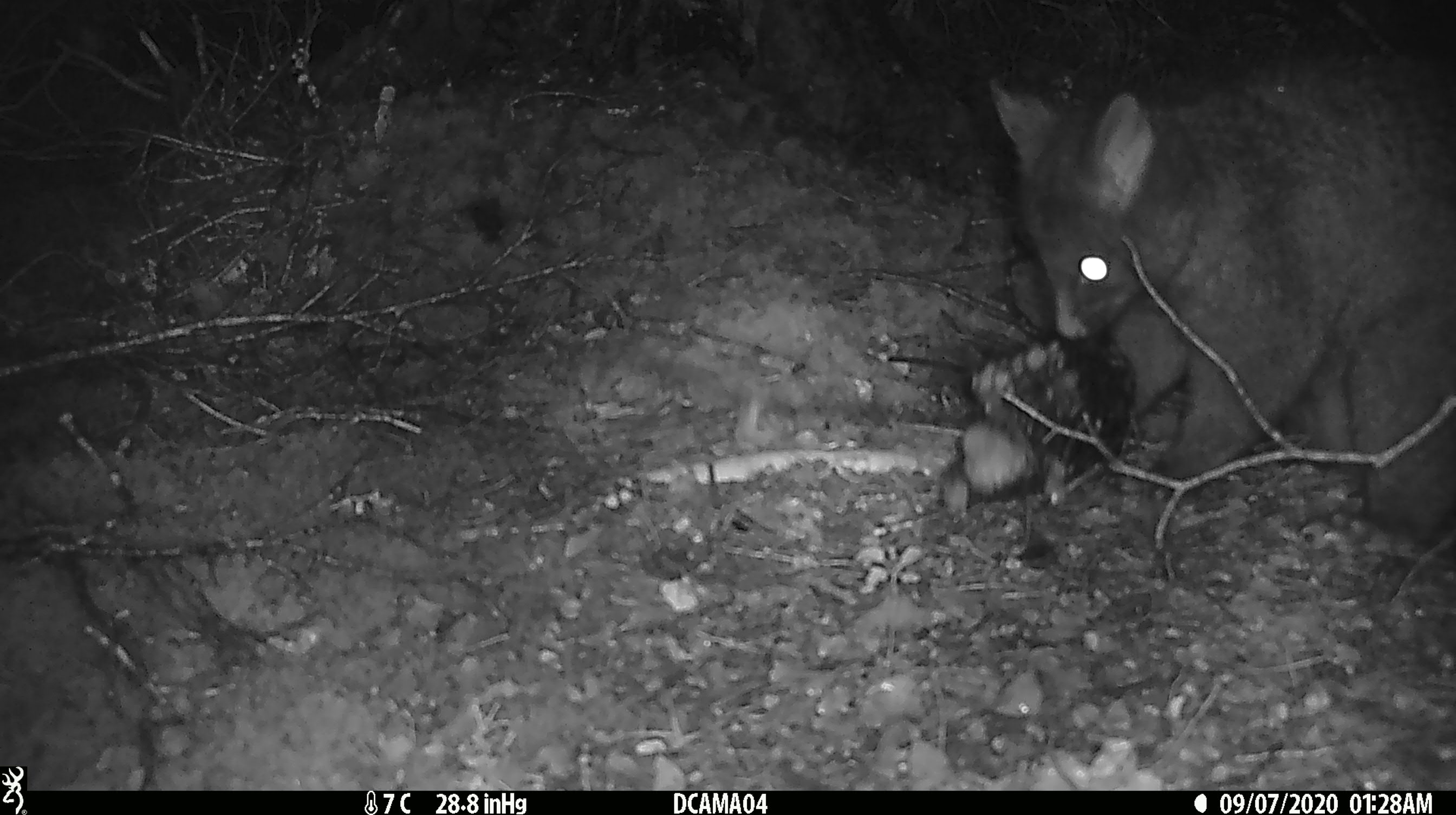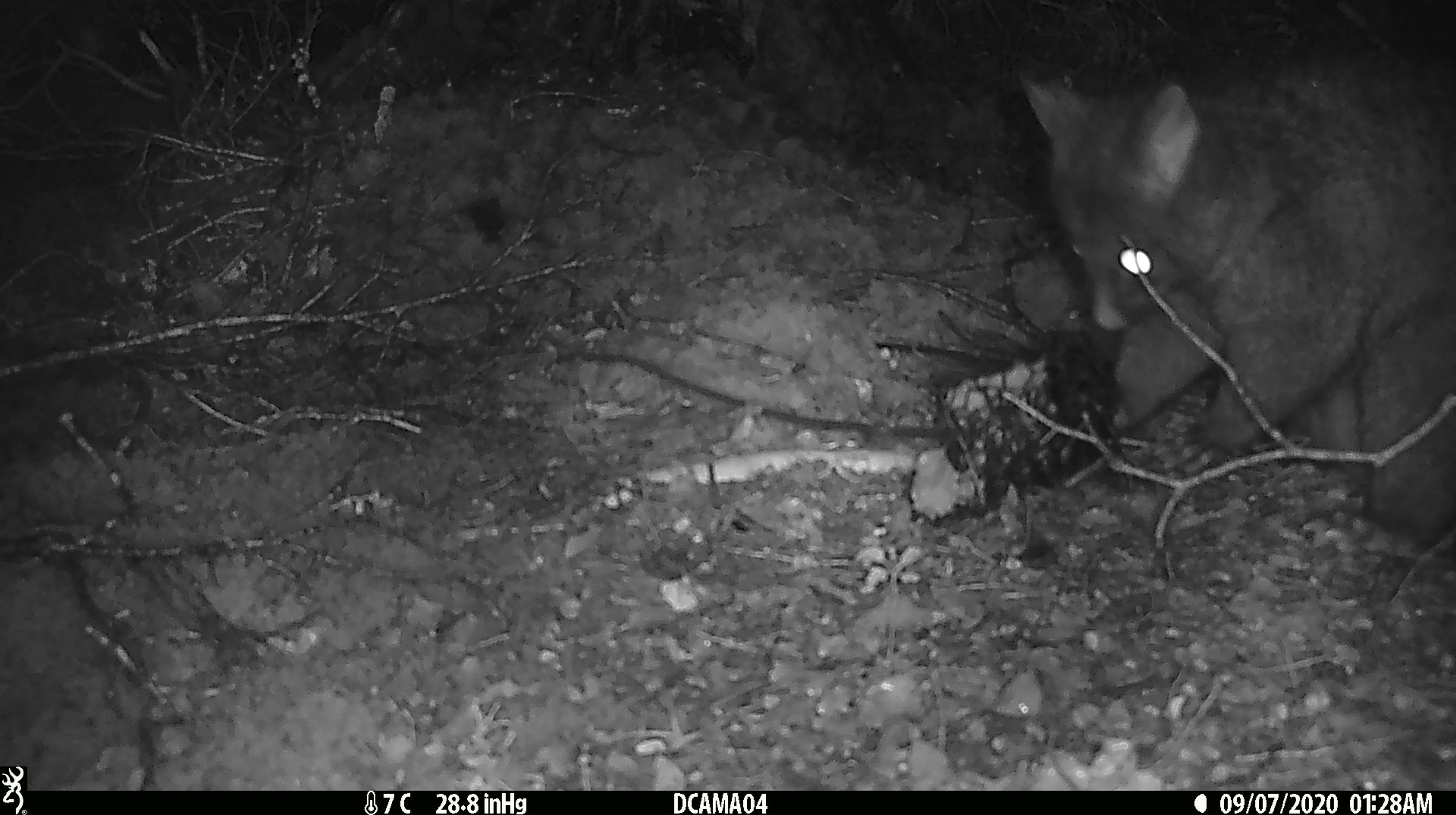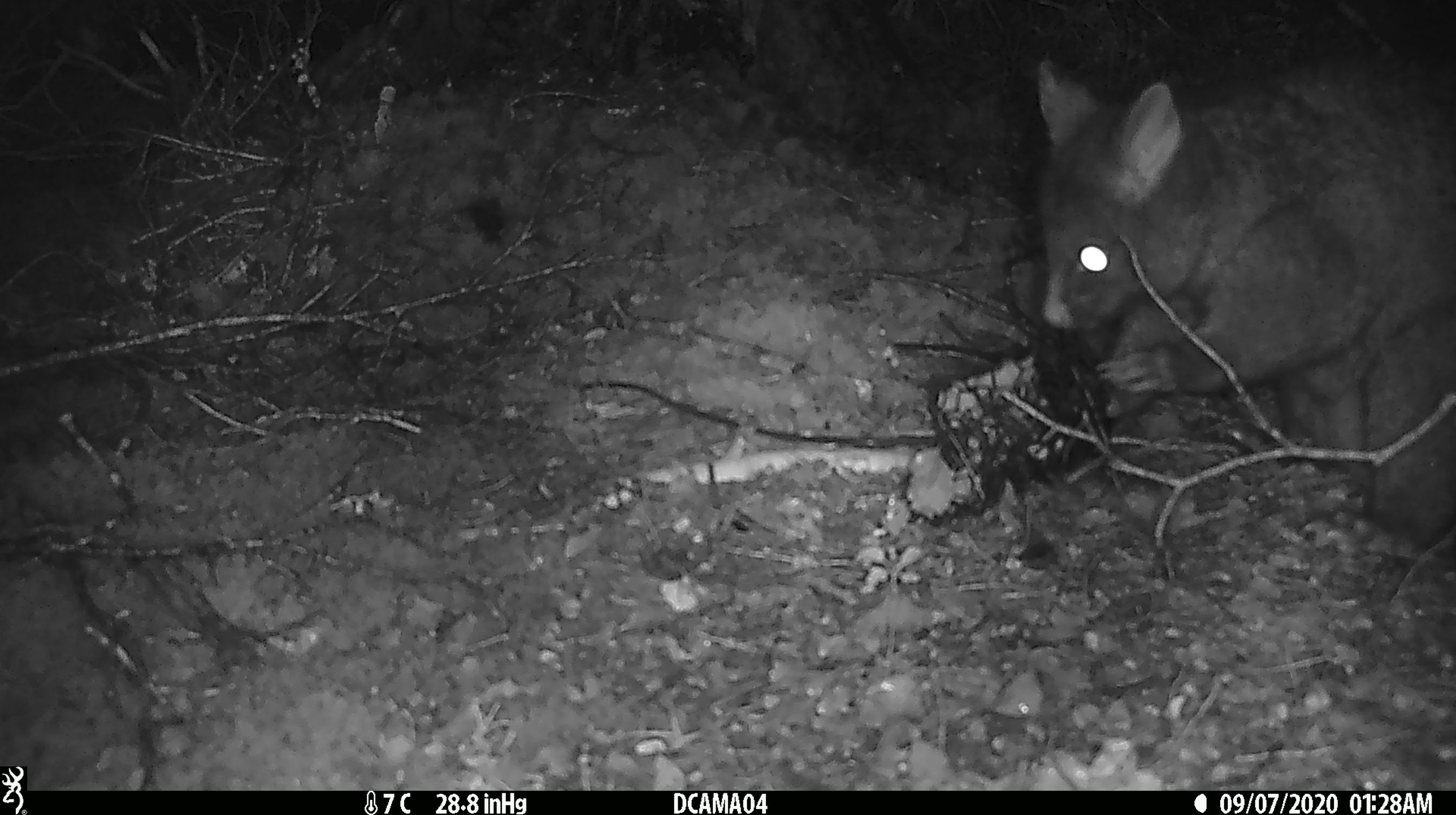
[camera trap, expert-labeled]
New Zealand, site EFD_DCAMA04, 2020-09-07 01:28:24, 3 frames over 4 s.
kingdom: Animalia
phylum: Chordata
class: Mammalia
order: Diprotodontia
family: Phalangeridae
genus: Trichosurus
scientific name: Trichosurus vulpecula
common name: common brushtail possum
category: possum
Possum (common brushtail possum) (Trichosurus vulpecula).